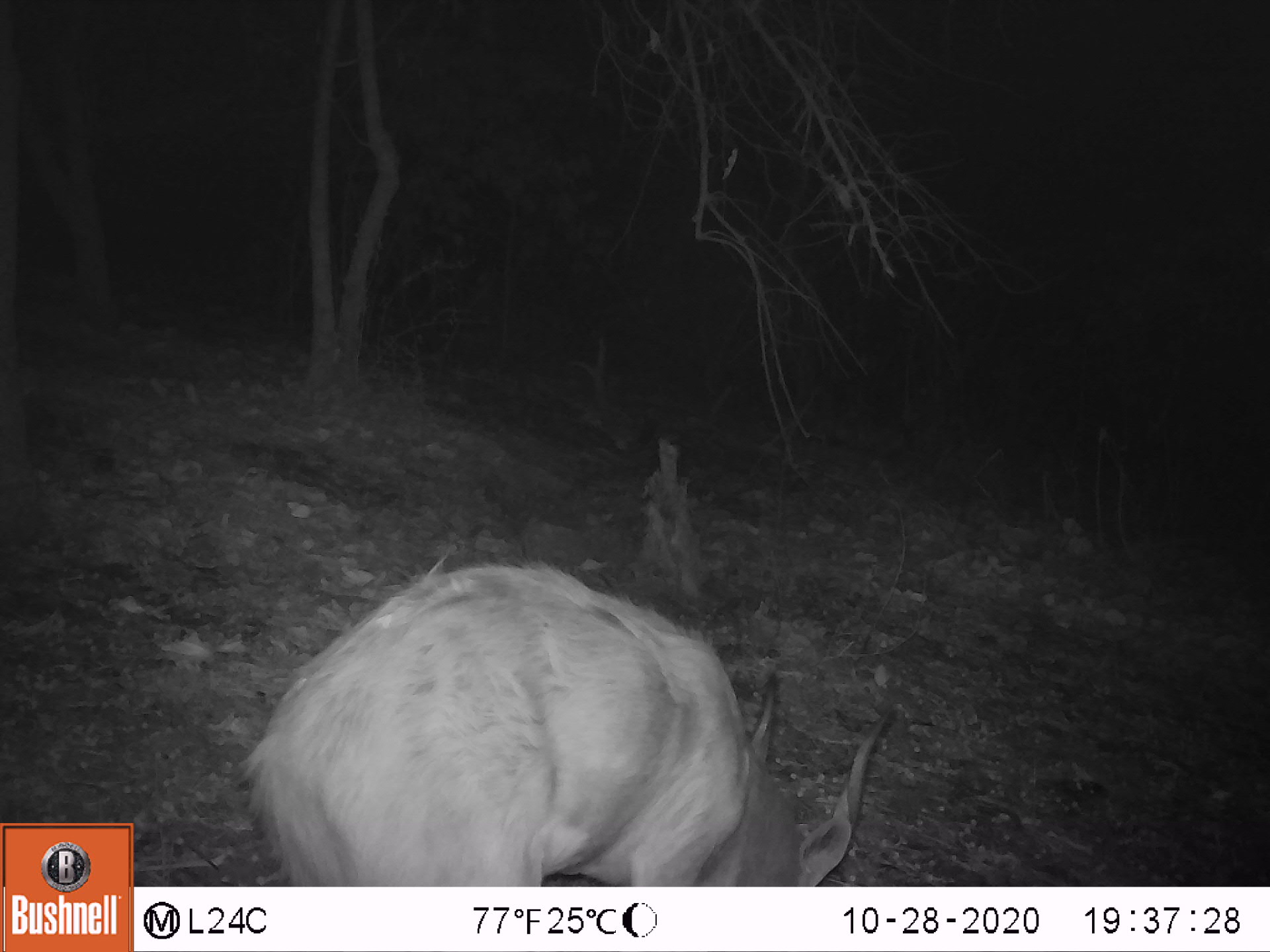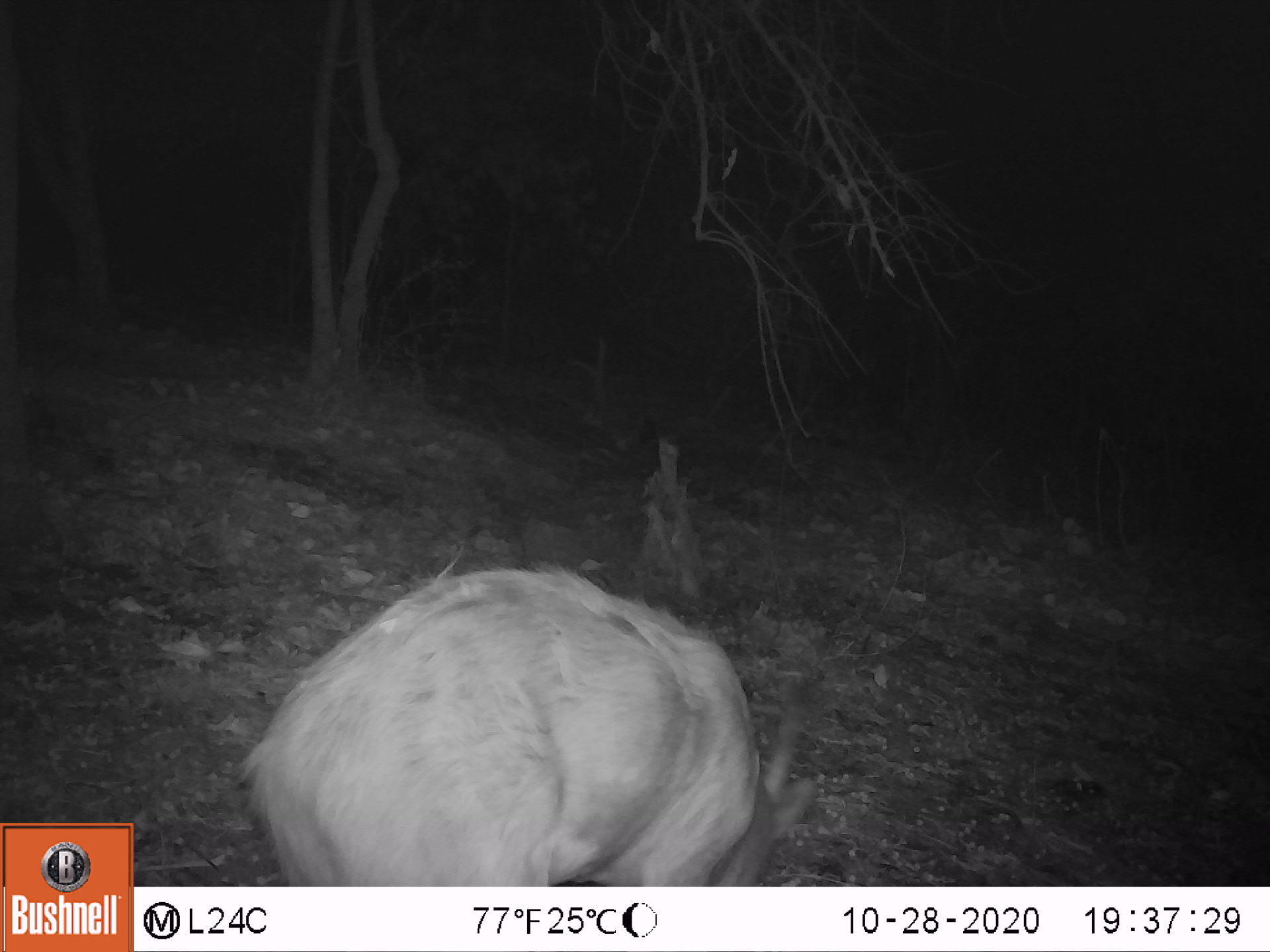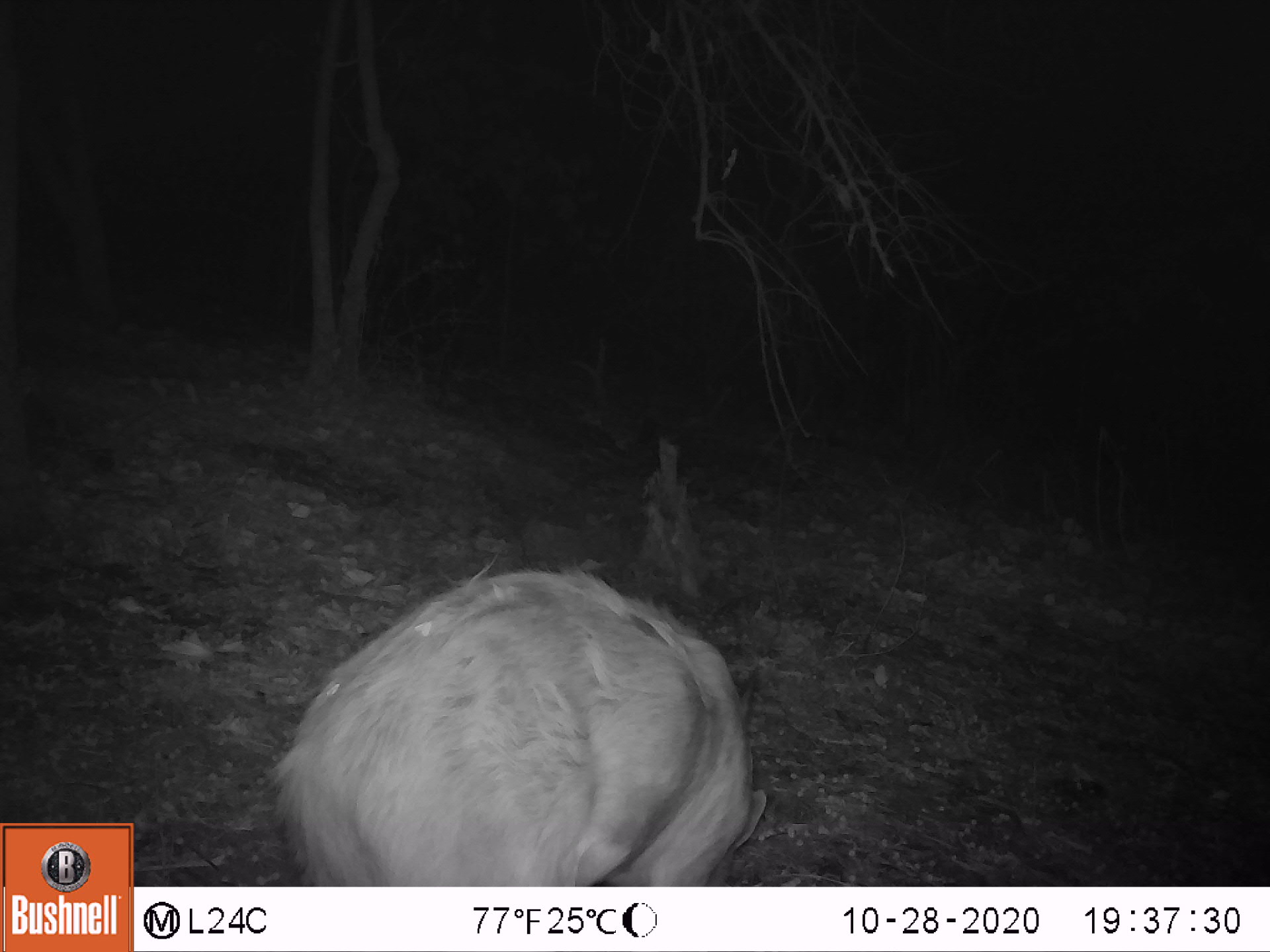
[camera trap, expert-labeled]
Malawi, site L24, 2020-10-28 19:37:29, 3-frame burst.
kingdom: Animalia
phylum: Chordata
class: Mammalia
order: Artiodactyla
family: Bovidae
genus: Tragelaphus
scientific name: Tragelaphus sylvaticus sylvaticus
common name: cape bushbuck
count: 1